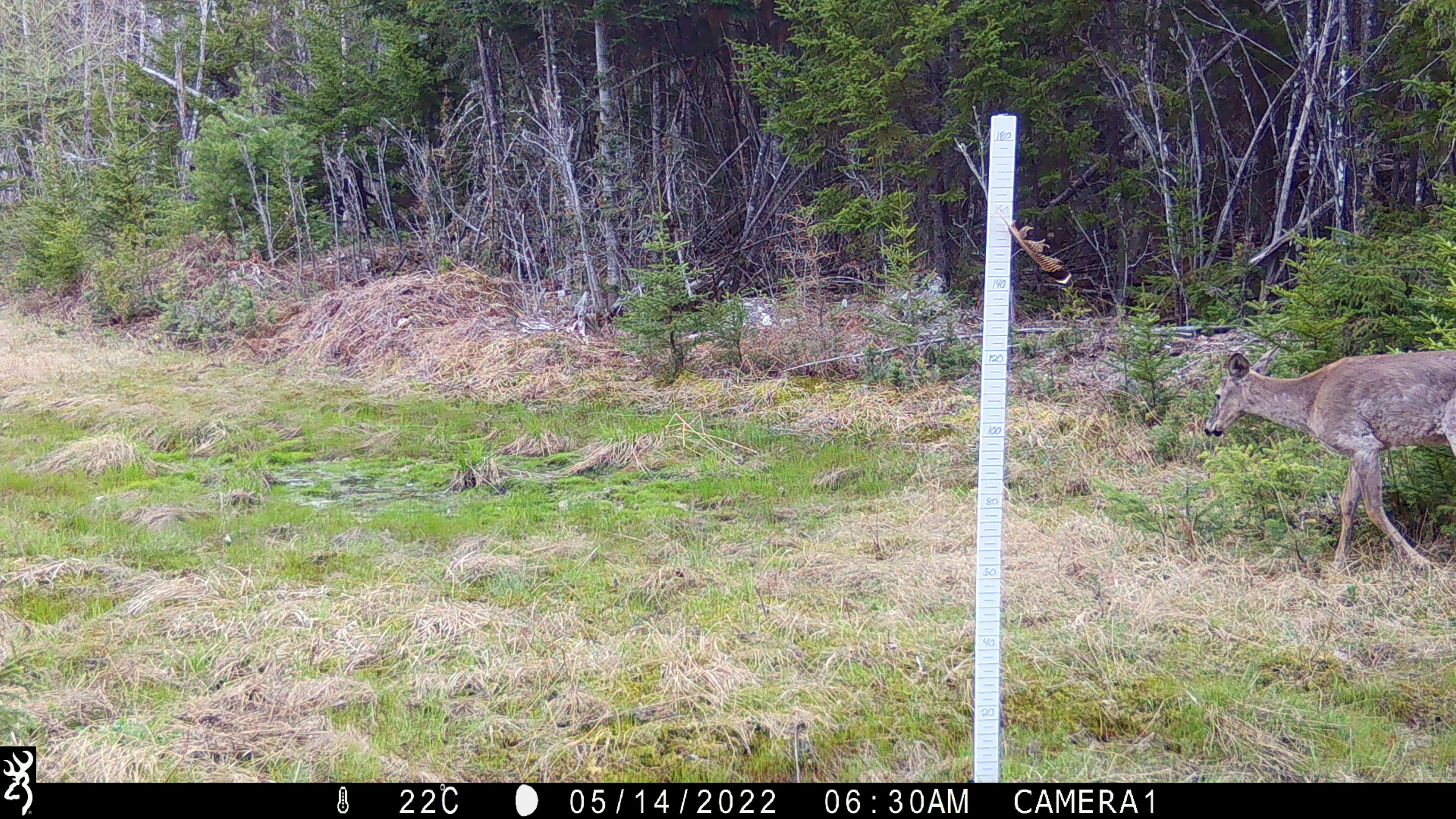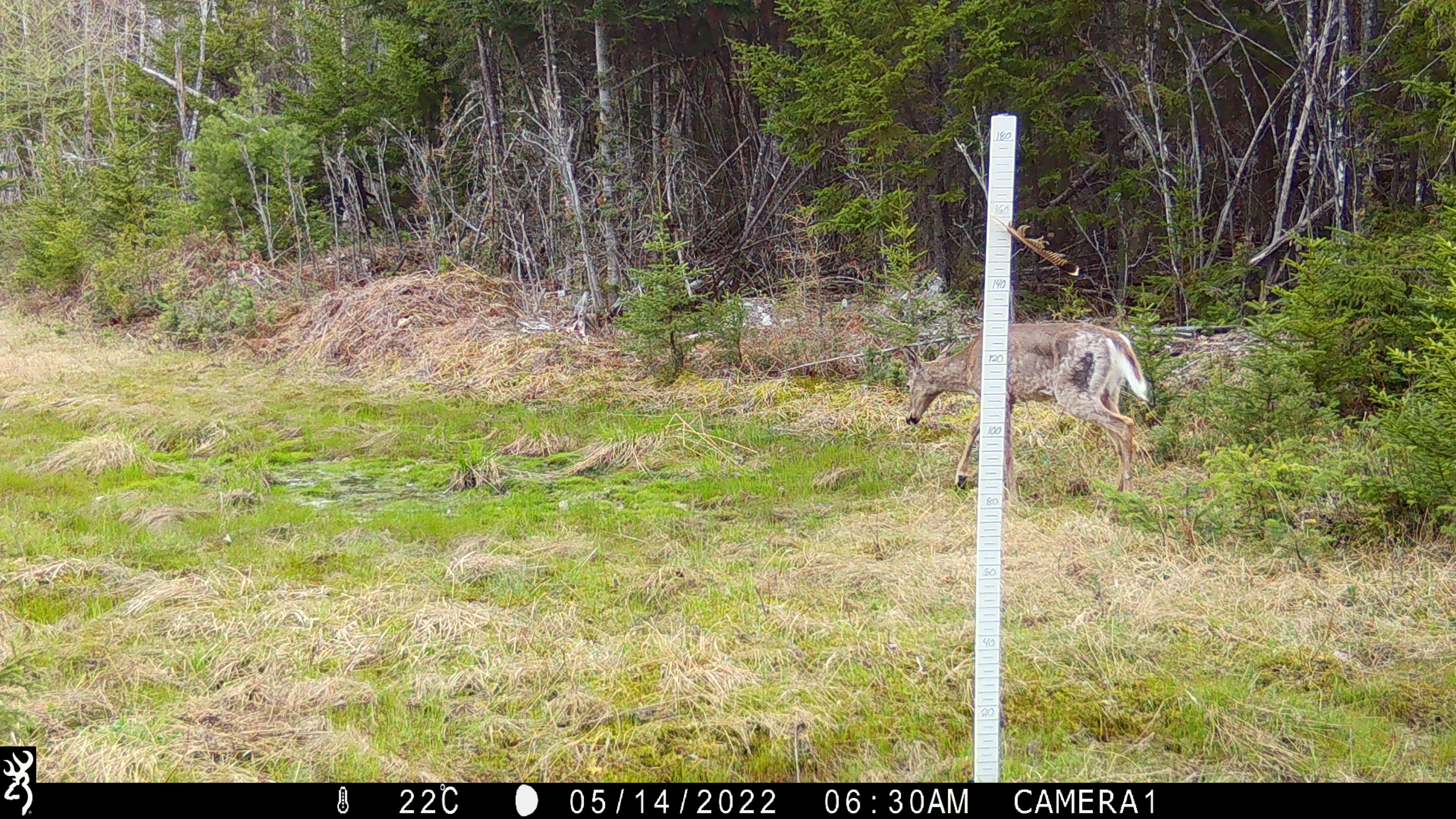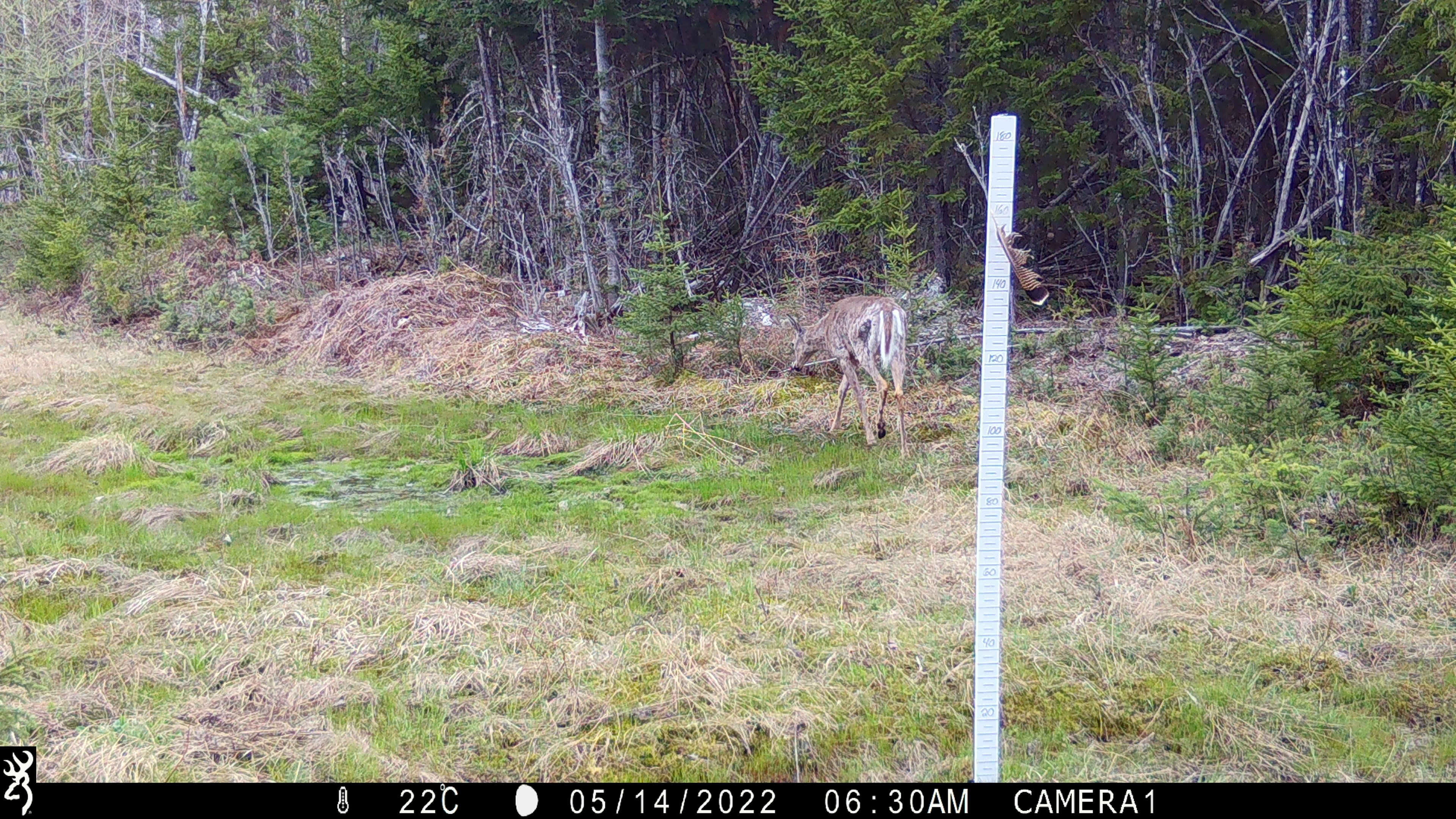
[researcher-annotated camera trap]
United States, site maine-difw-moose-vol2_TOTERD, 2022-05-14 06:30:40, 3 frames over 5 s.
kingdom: Animalia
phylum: Chordata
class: Mammalia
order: Artiodactyla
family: Cervidae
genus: Odocoileus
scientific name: Odocoileus virginianus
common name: white-tailed deer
White-tailed deer (Odocoileus virginianus).